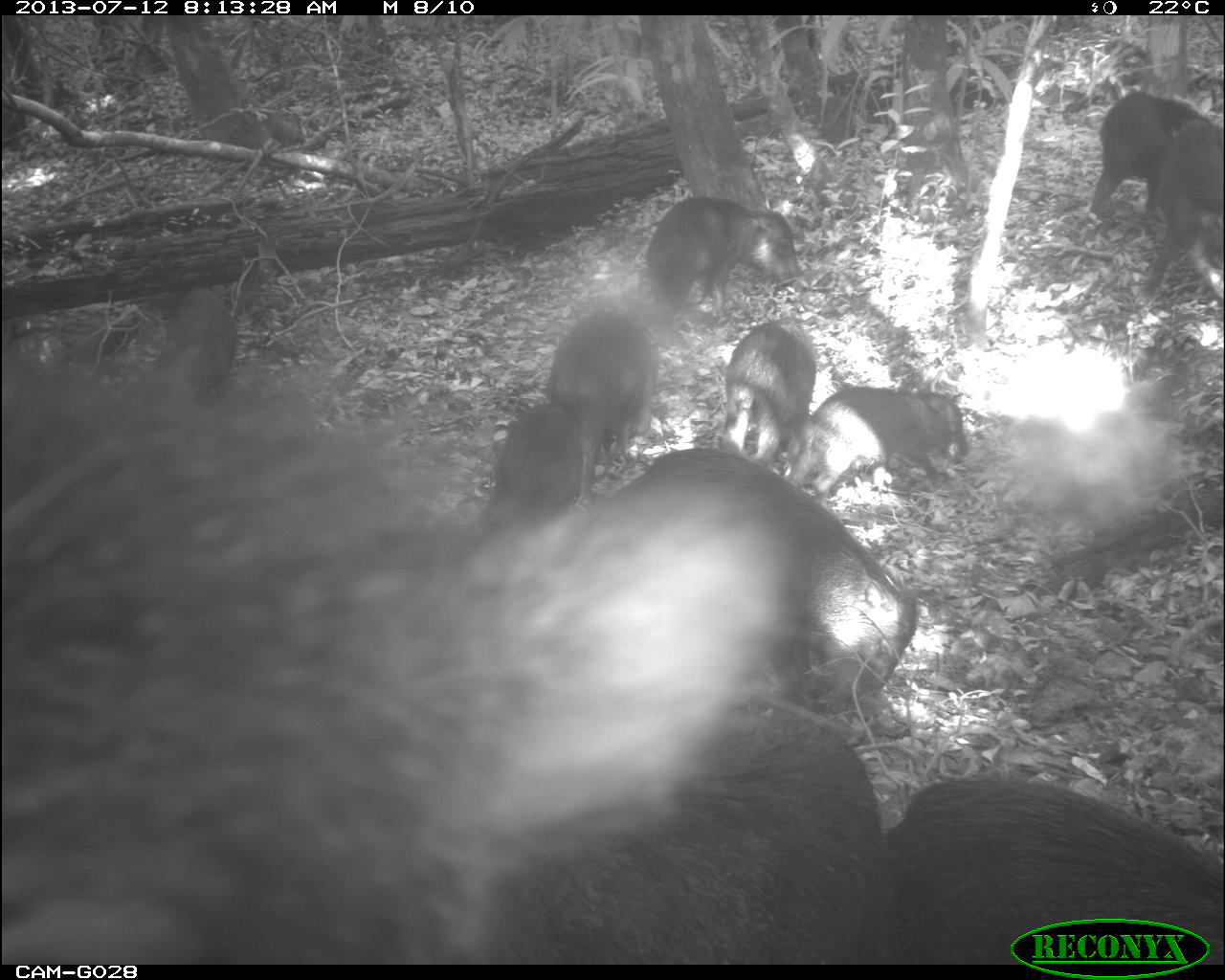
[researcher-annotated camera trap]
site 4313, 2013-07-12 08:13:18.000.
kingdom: Animalia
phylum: Chordata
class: Mammalia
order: Artiodactyla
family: Tayassuidae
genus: Tayassu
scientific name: Tayassu pecari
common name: white-lipped peccary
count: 20